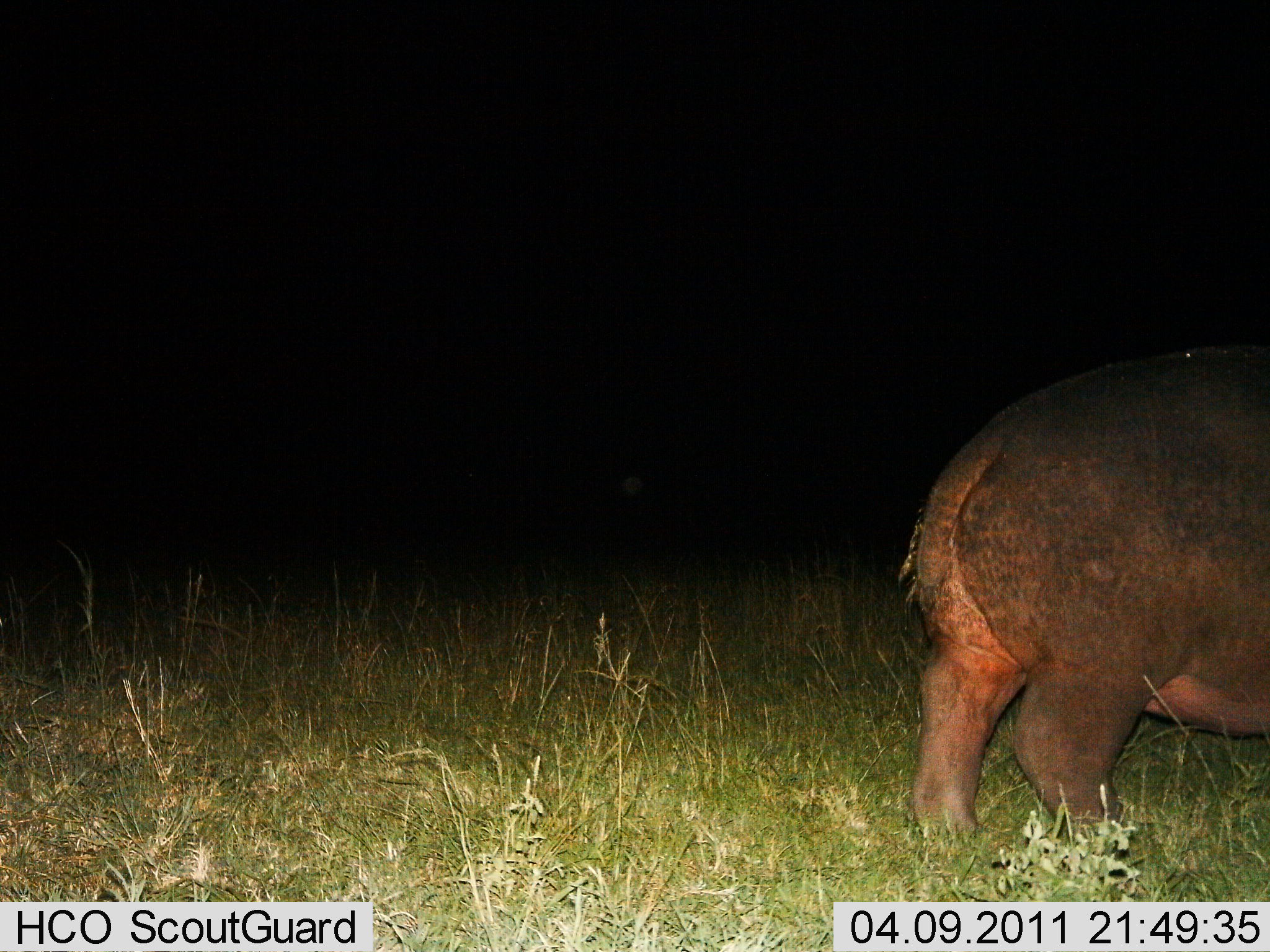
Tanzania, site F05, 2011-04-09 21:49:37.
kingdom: Animalia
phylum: Chordata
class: Mammalia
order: Artiodactyla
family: Hippopotamidae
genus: Hippopotamus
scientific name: Hippopotamus amphibius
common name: hippopotamus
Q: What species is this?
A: Hippopotamus (Hippopotamus amphibius).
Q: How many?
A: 1.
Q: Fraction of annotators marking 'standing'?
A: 60%.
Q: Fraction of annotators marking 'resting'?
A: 0%.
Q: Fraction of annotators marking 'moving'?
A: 40%.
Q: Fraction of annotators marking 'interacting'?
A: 0%.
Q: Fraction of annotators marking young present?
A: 0%.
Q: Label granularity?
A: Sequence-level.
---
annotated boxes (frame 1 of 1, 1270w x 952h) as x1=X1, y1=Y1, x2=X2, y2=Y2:
animal: x1=907, y1=343, x2=1270, y2=844